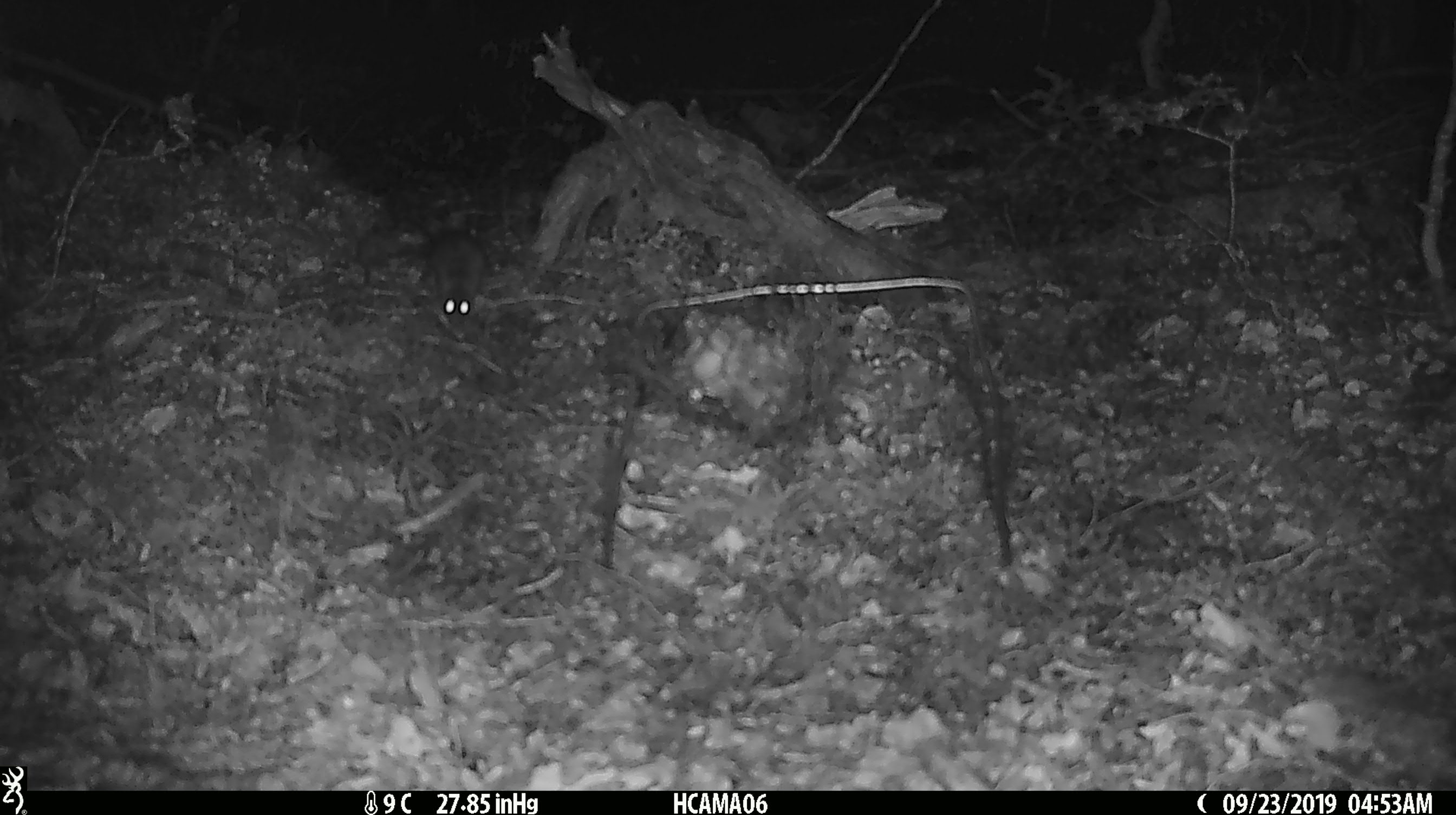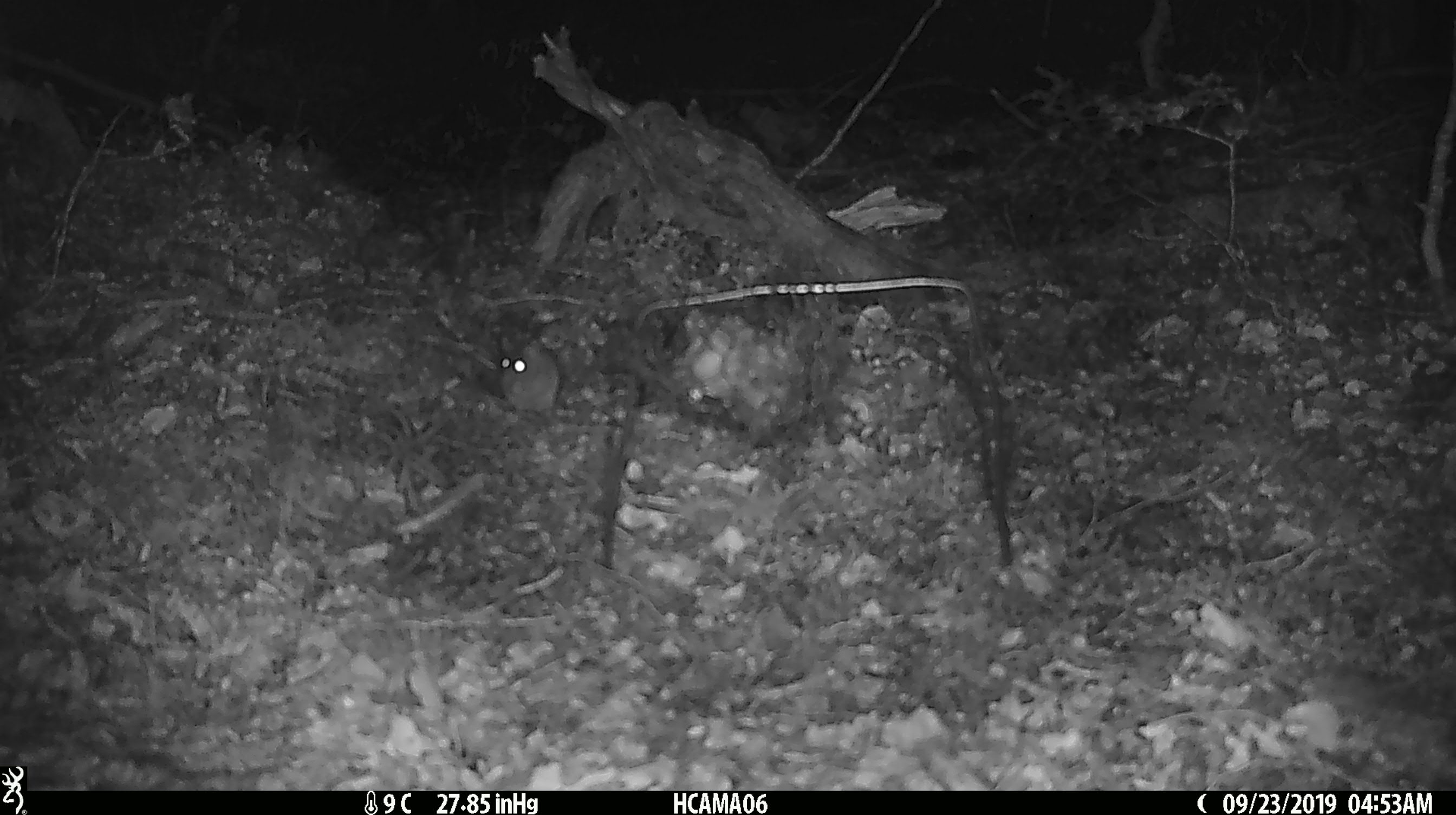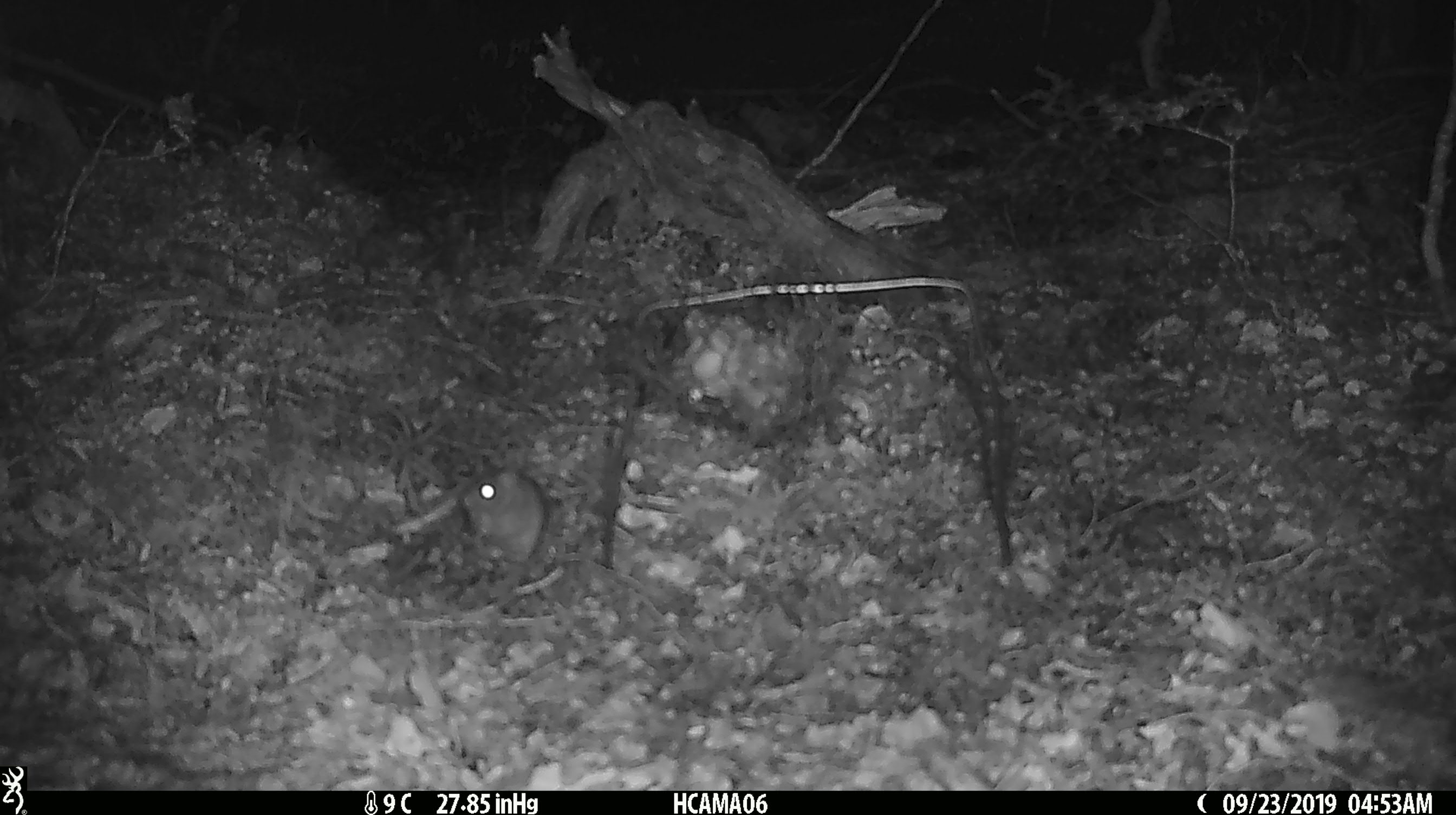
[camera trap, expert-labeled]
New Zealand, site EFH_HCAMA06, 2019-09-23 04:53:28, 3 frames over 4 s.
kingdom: Animalia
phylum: Chordata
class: Mammalia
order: Rodentia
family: Muridae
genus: Mus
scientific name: Mus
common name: mouse